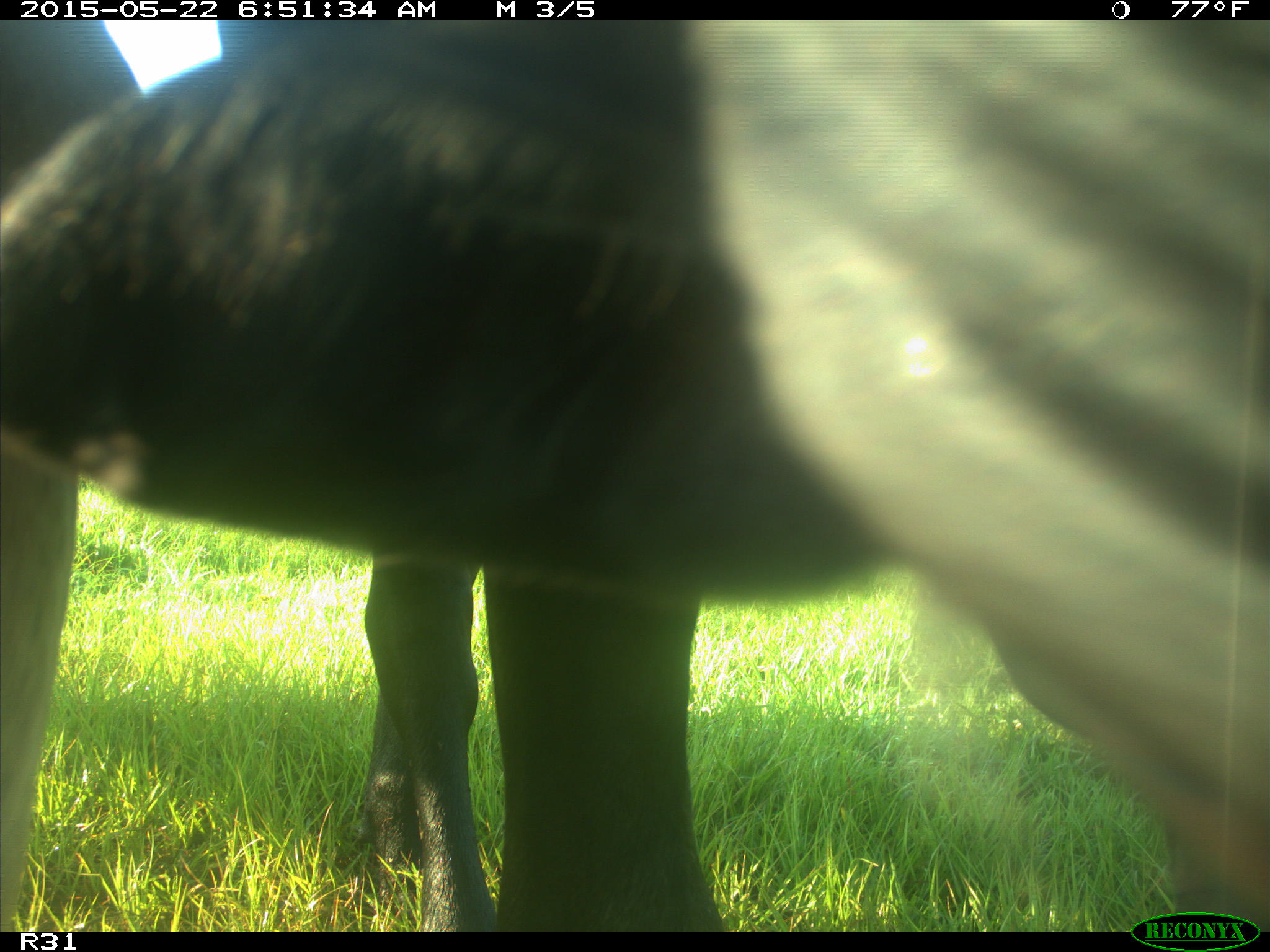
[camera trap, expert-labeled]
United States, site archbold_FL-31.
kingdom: Animalia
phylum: Chordata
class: Mammalia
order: Artiodactyla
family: Bovidae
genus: Bos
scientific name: Bos taurus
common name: domestic cow